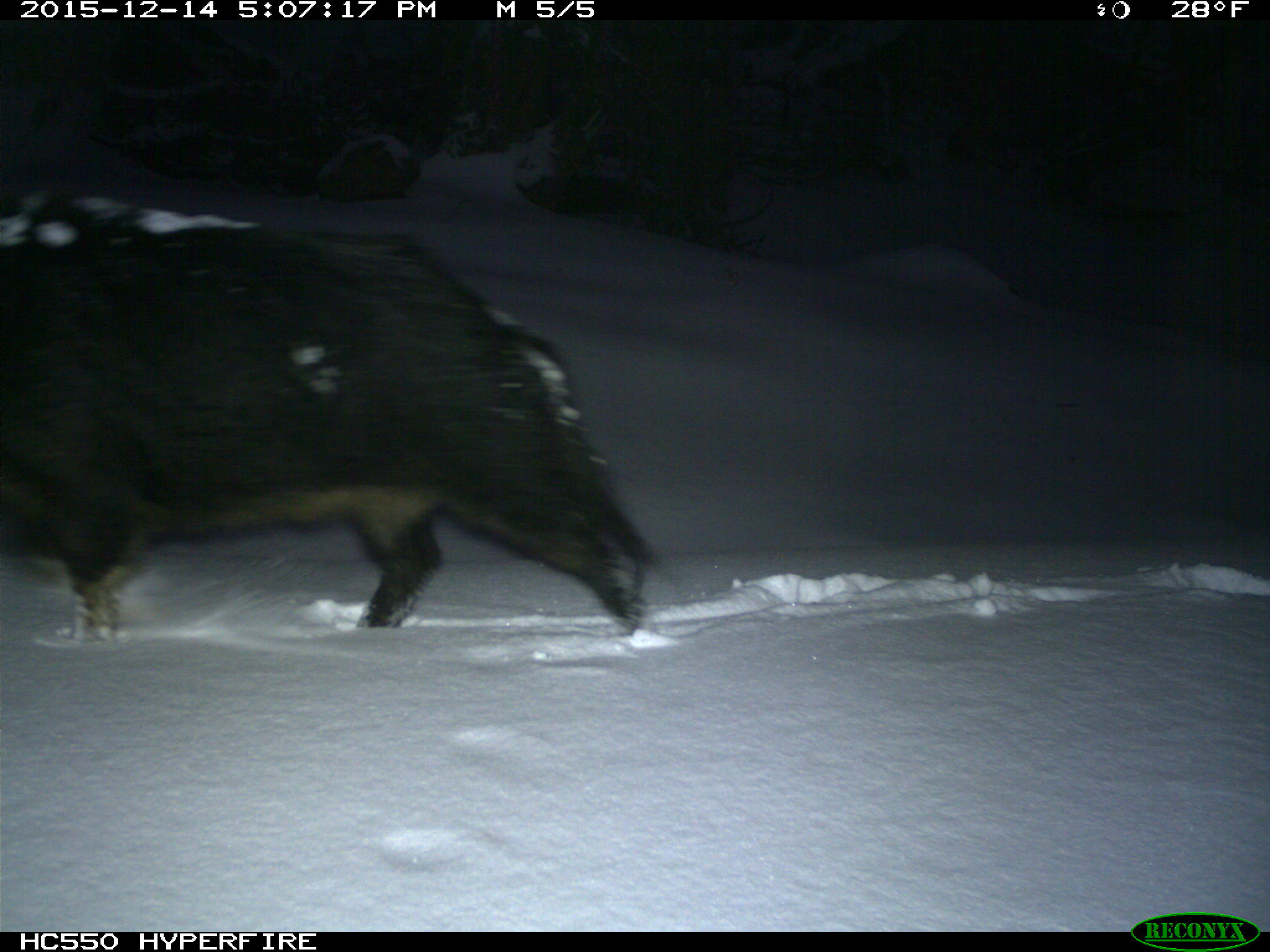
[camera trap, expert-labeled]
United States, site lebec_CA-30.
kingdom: Animalia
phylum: Chordata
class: Mammalia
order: Artiodactyla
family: Suidae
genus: Sus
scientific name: Sus scrofa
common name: wild boar